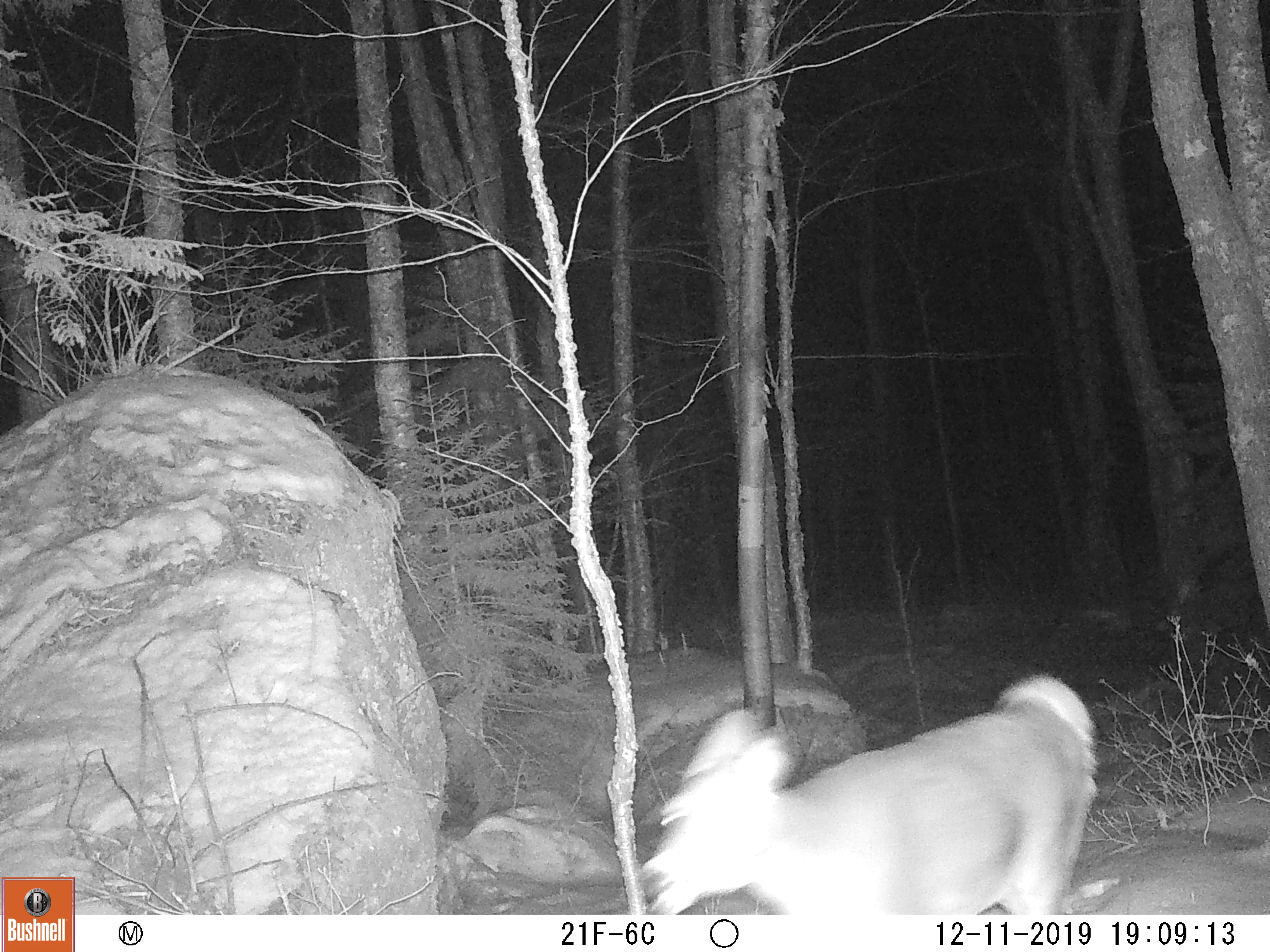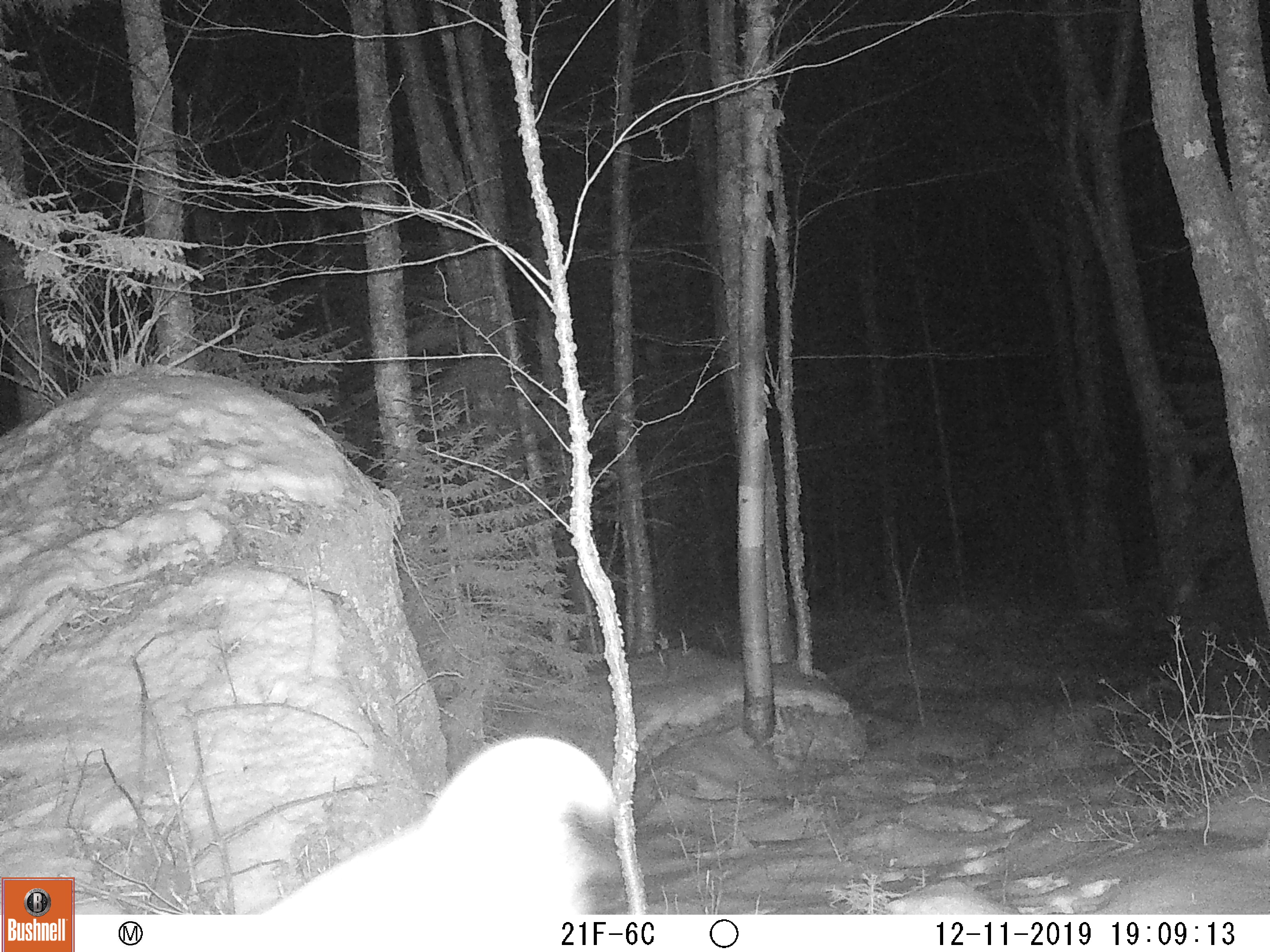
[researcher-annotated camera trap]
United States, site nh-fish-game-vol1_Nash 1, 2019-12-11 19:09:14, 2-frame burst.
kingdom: Animalia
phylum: Chordata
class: Mammalia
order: Artiodactyla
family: Cervidae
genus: Odocoileus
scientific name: Odocoileus virginianus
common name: white-tailed deer